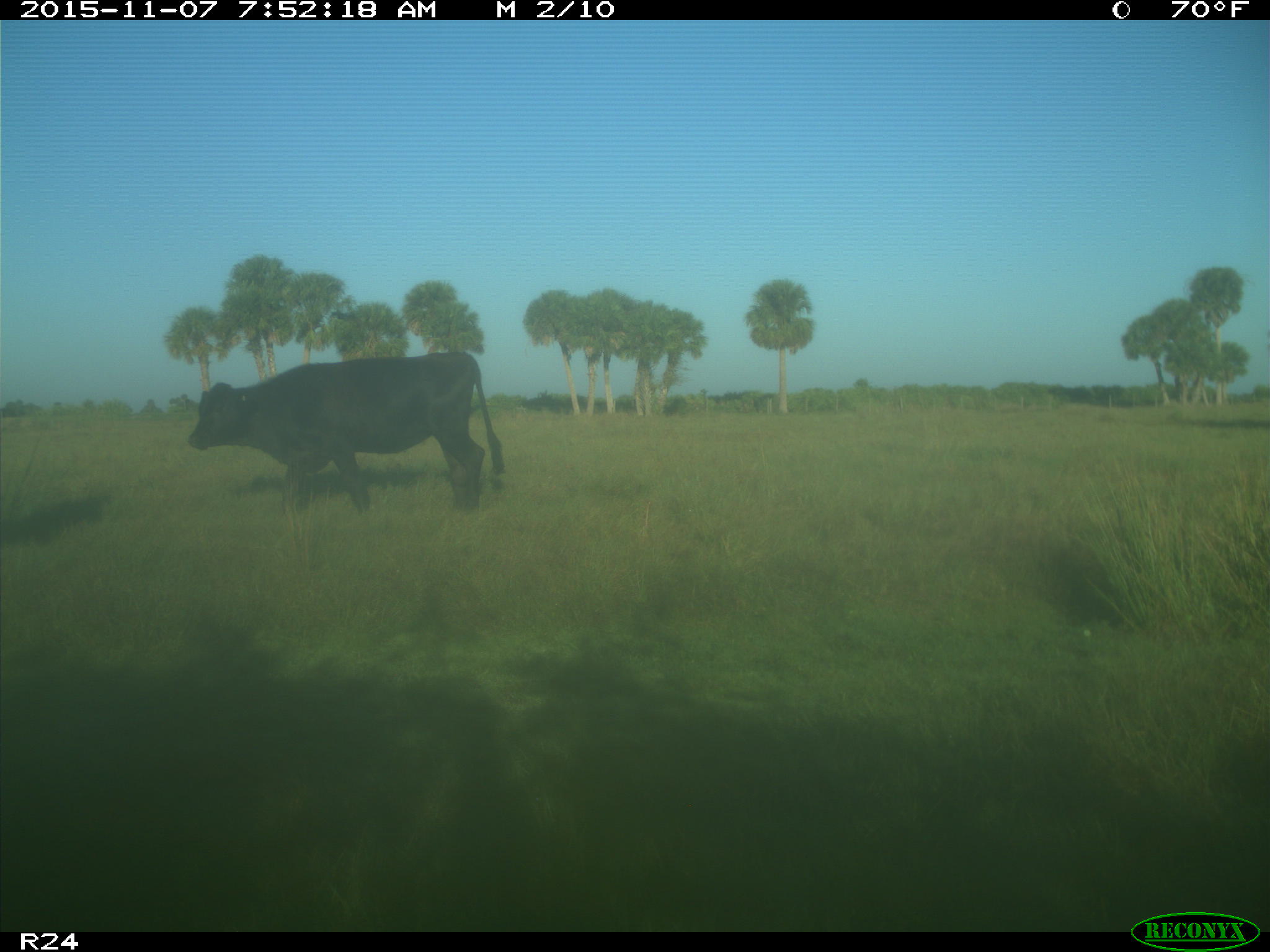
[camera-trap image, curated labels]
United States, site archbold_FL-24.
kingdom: Animalia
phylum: Chordata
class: Mammalia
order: Artiodactyla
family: Bovidae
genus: Bos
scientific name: Bos taurus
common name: domestic cow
Bos taurus (domestic cow).